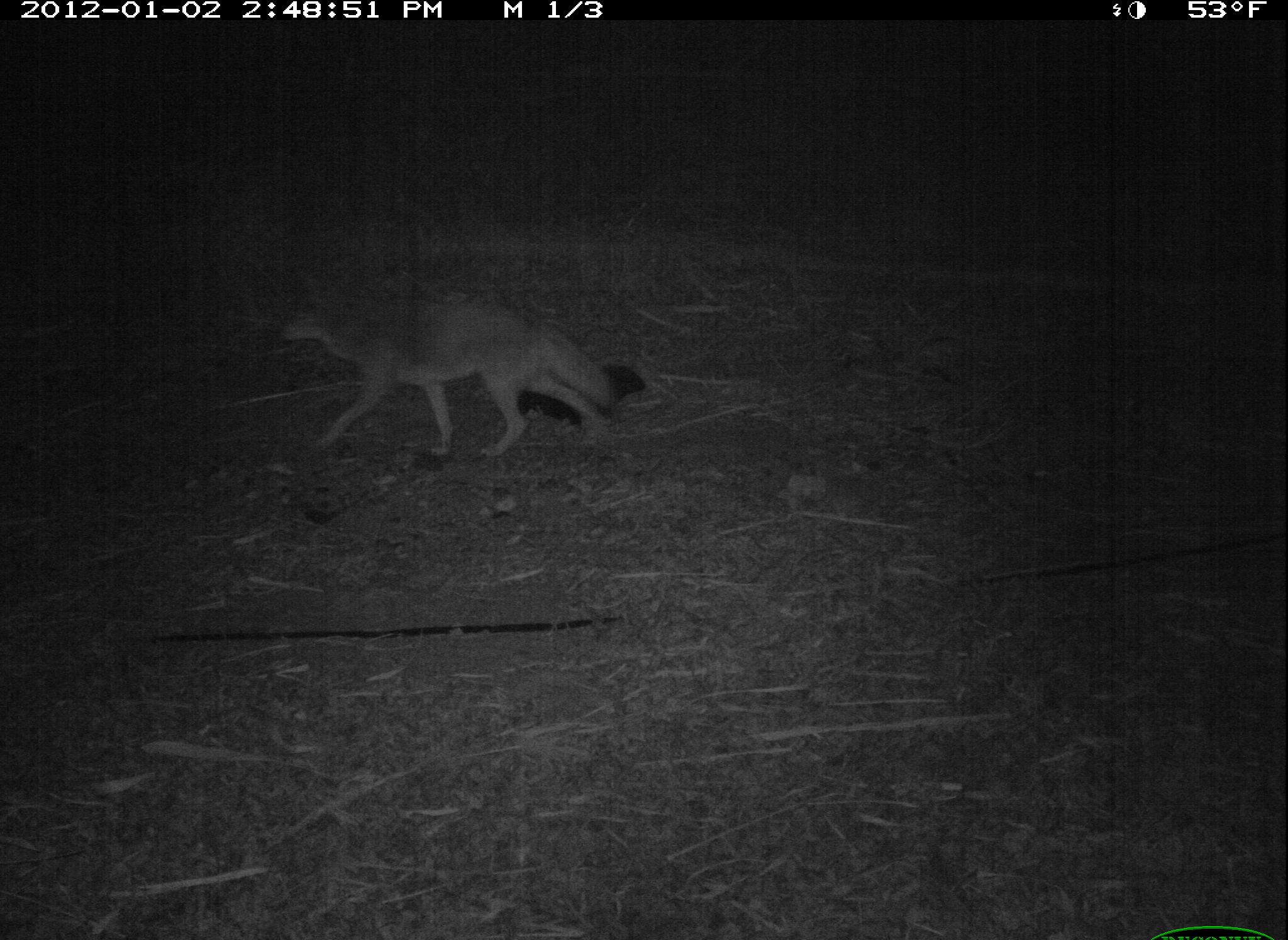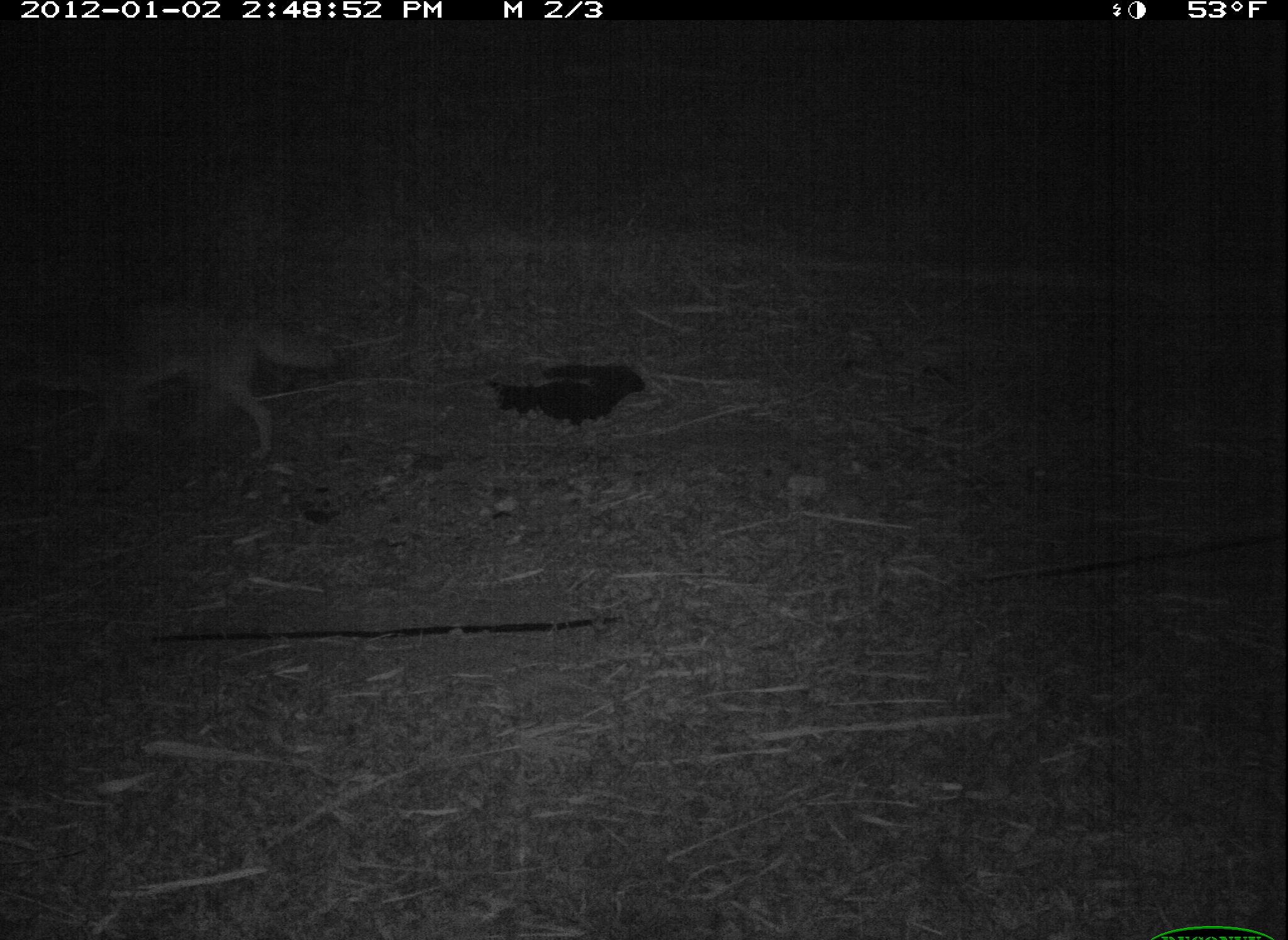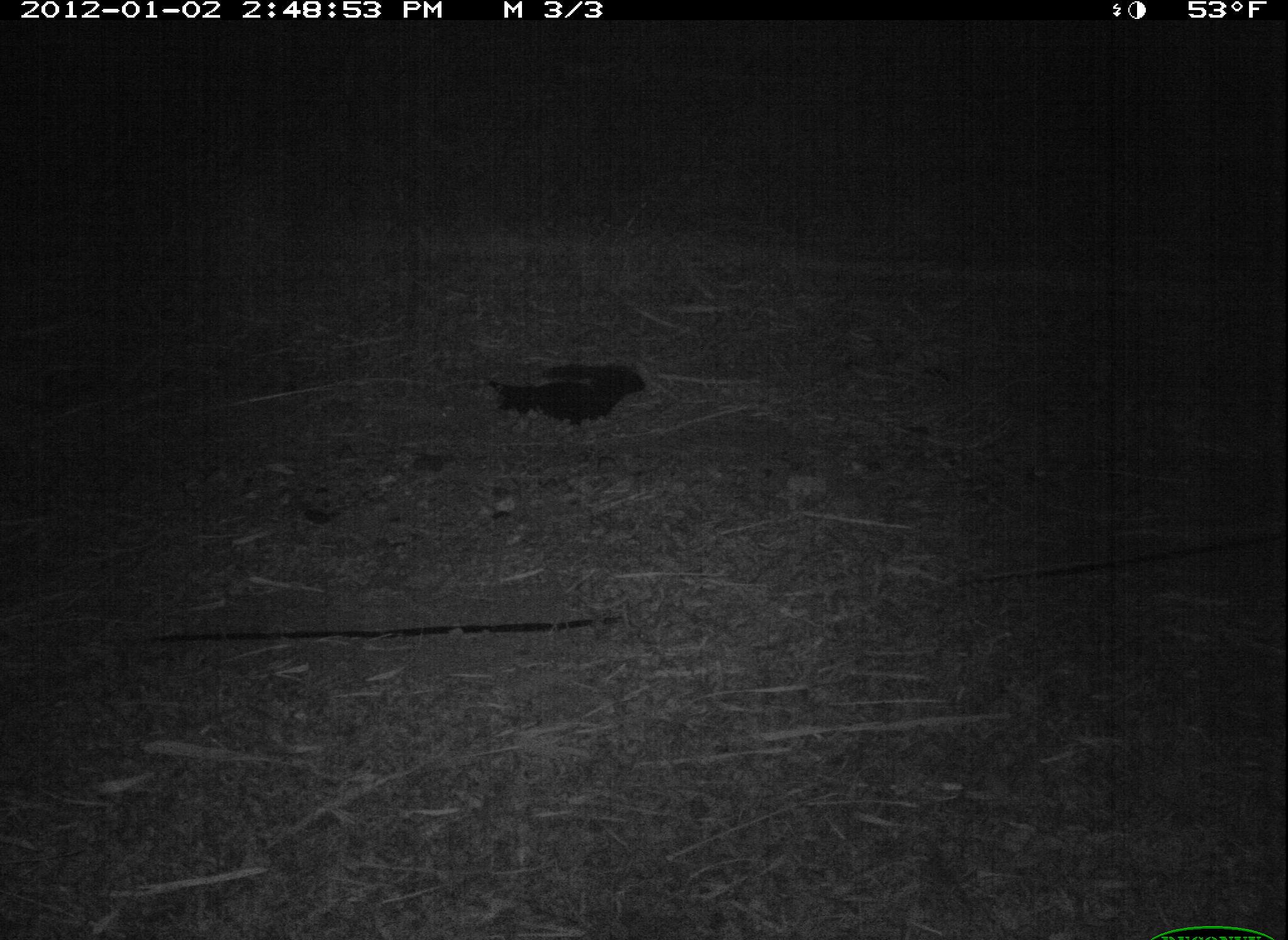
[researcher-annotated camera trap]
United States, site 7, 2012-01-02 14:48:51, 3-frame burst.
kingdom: Animalia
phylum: Chordata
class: Mammalia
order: Carnivora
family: Canidae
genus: Canis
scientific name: Canis latrans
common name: coyote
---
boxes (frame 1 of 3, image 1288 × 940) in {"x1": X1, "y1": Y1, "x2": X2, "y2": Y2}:
coyote: {"x1": 250, "y1": 254, "x2": 650, "y2": 477}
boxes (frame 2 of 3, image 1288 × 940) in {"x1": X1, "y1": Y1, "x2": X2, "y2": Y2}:
coyote: {"x1": 5, "y1": 290, "x2": 348, "y2": 488}